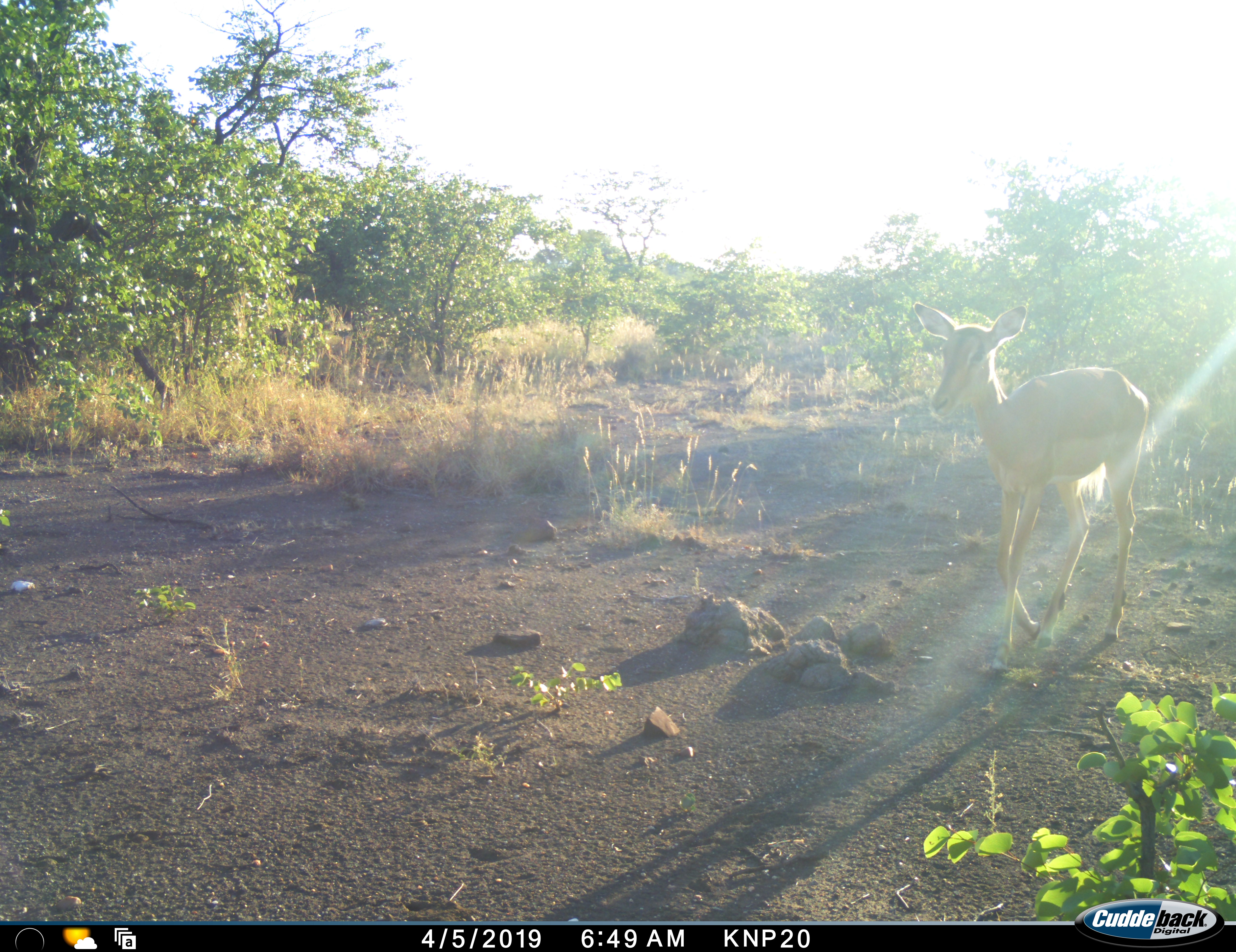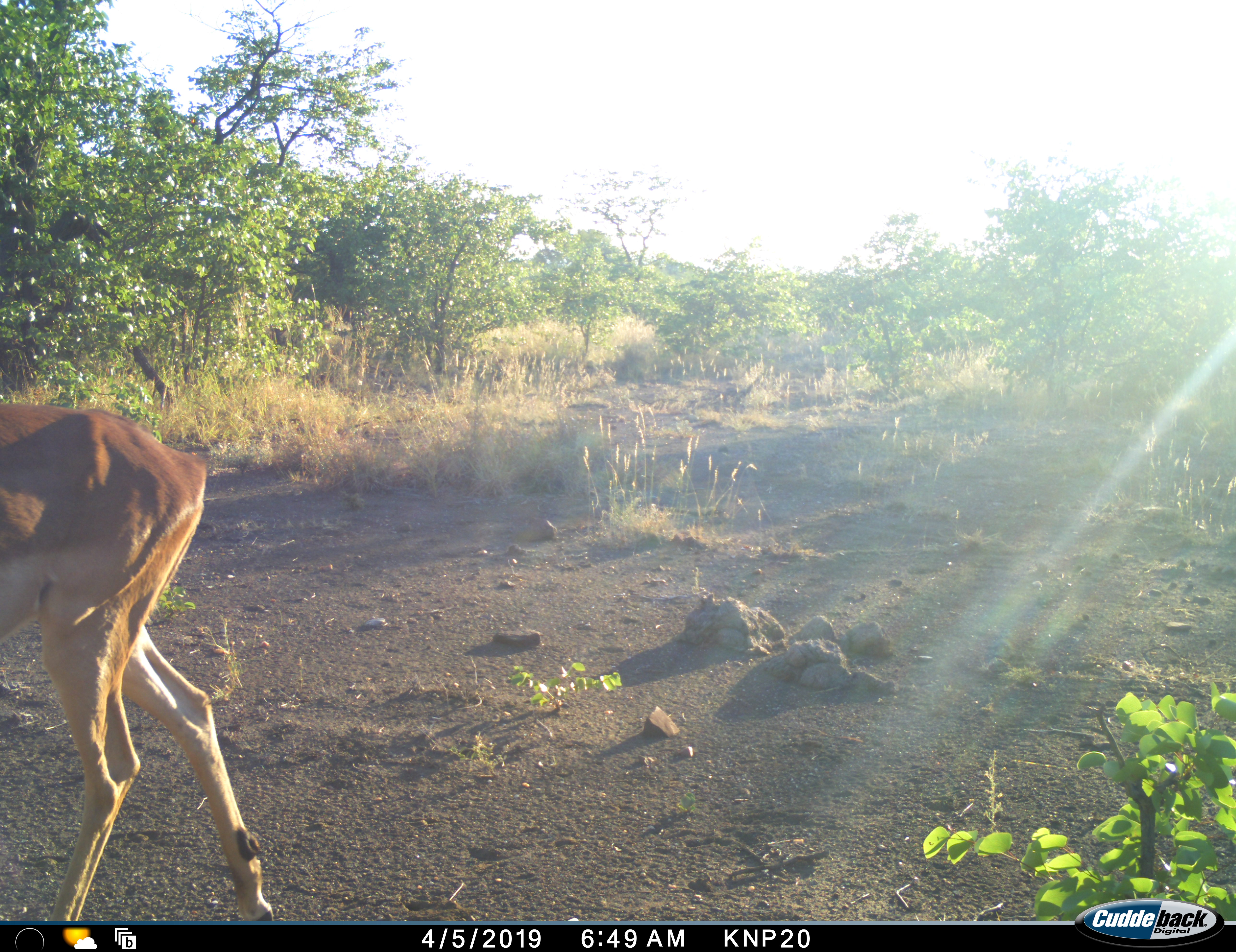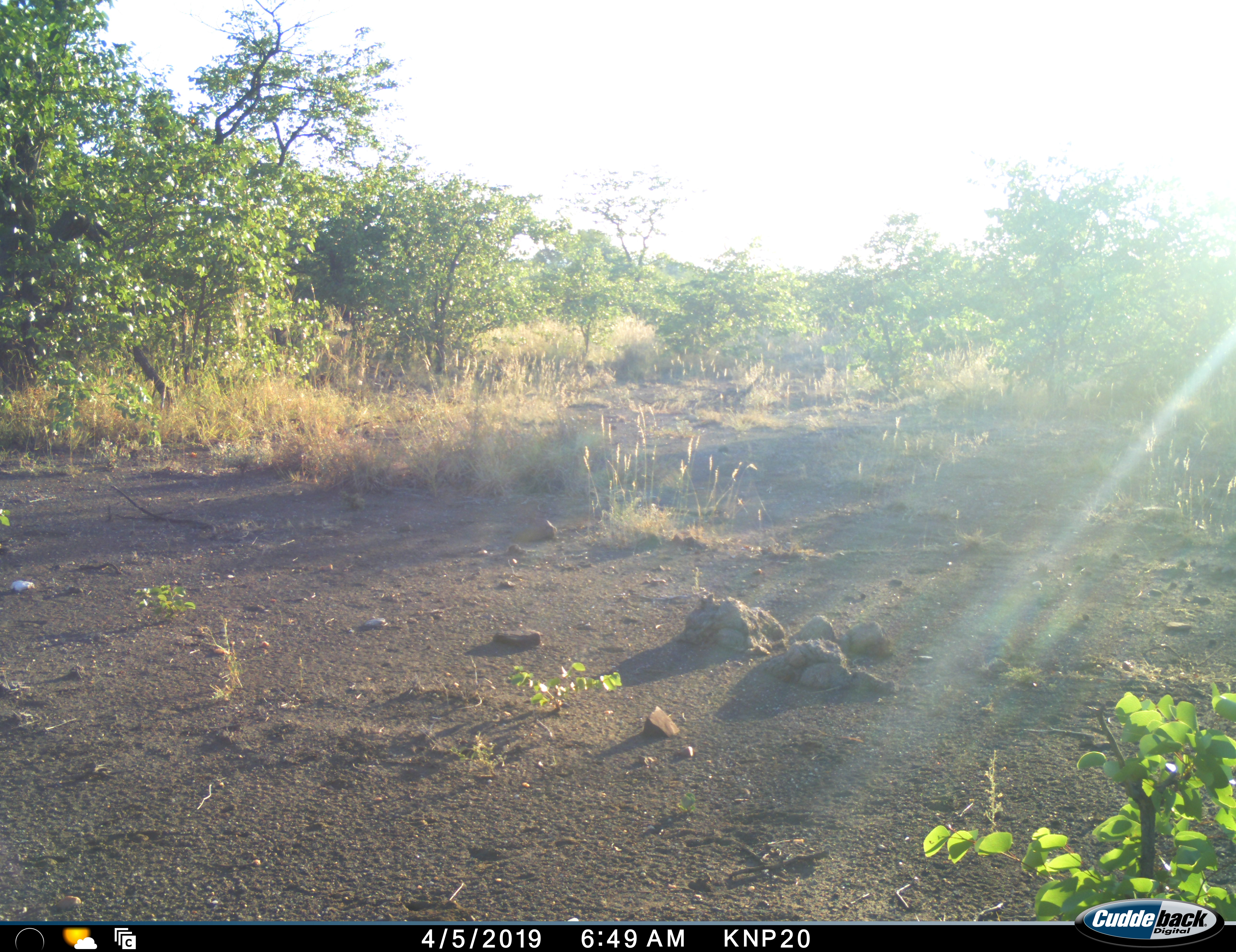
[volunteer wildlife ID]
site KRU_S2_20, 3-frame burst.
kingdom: Animalia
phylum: Chordata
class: Mammalia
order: Artiodactyla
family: Bovidae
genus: Aepyceros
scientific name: Aepyceros melampus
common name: impala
Impala (Aepyceros melampus), count 1. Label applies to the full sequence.